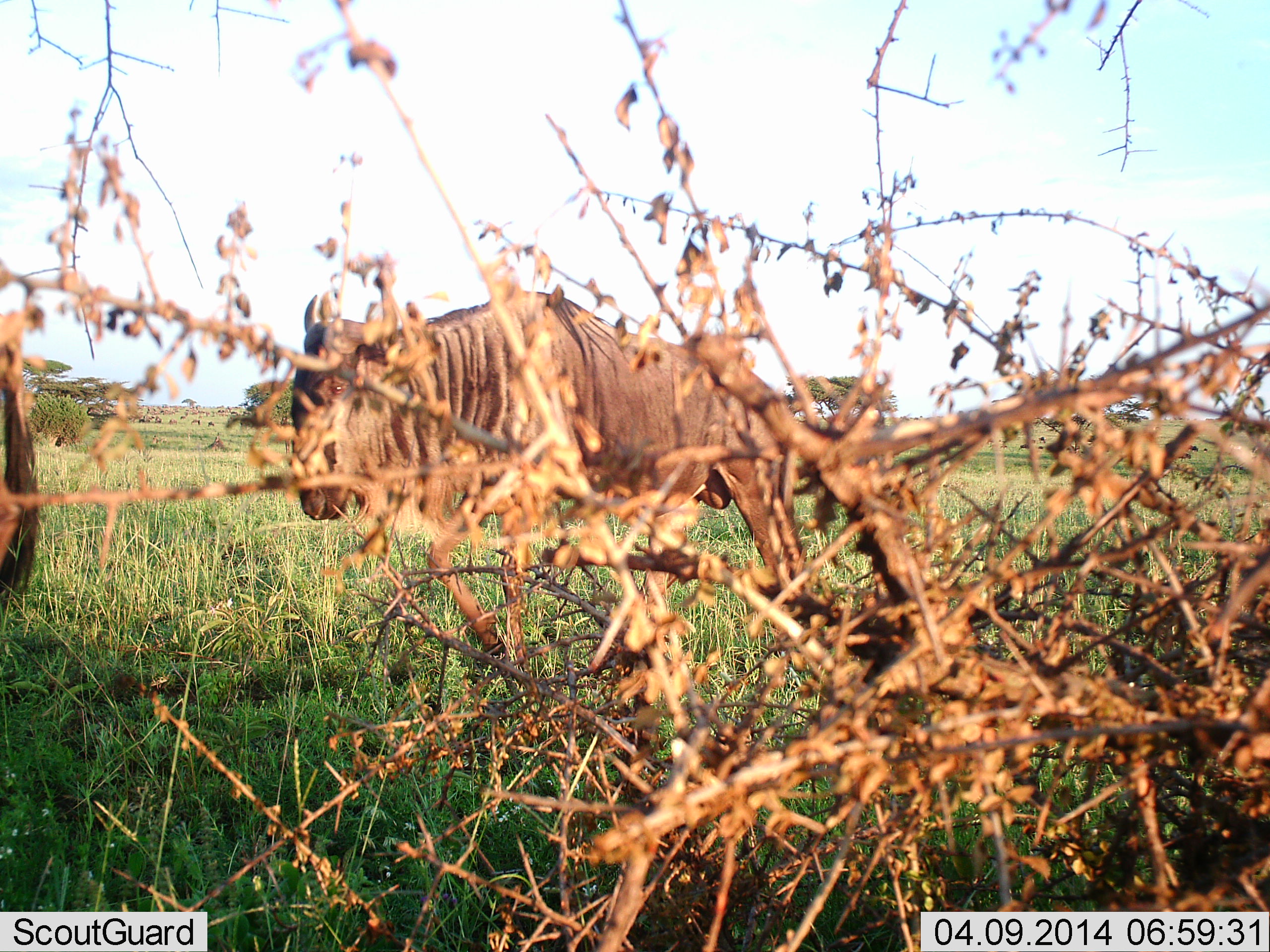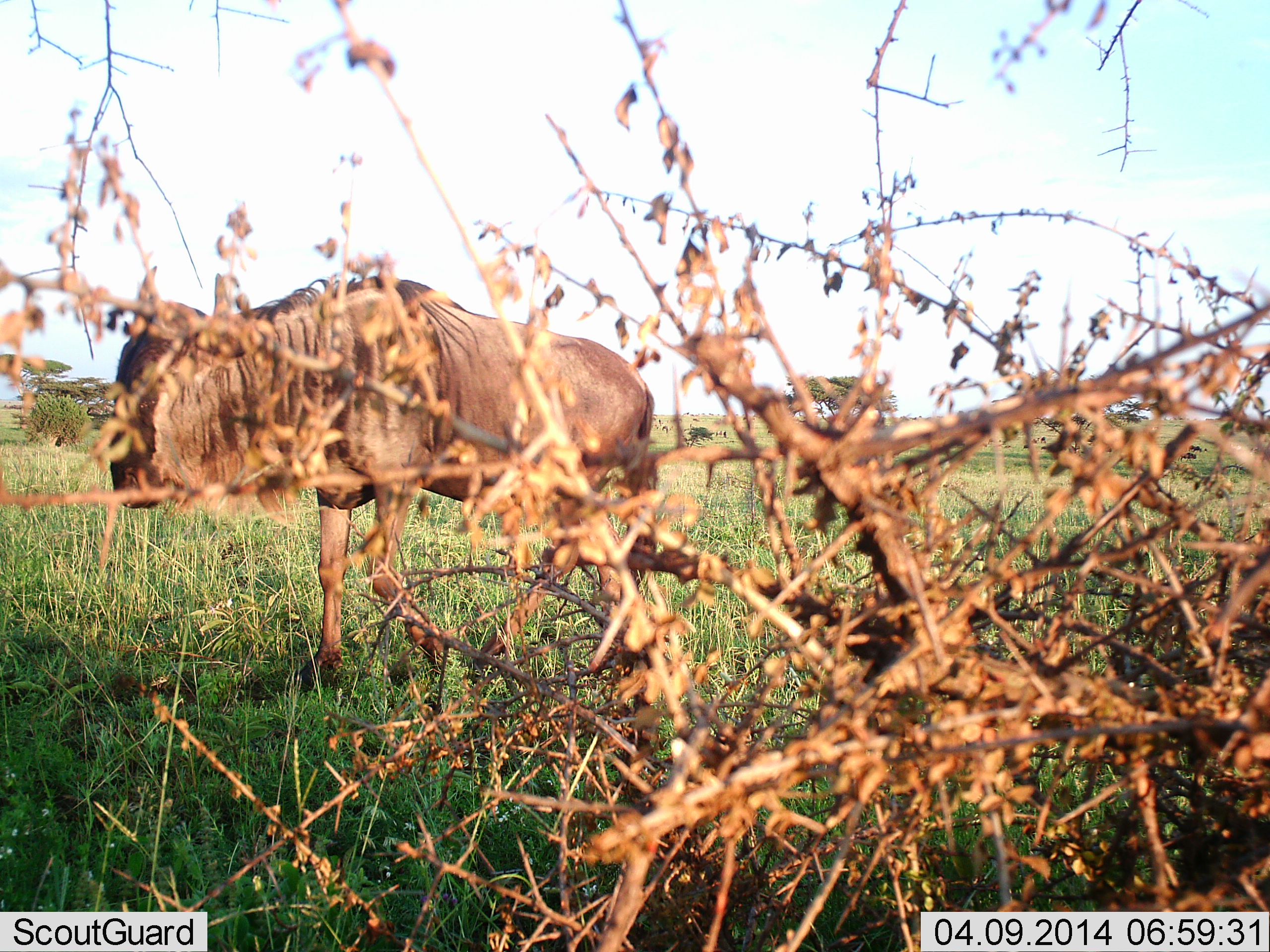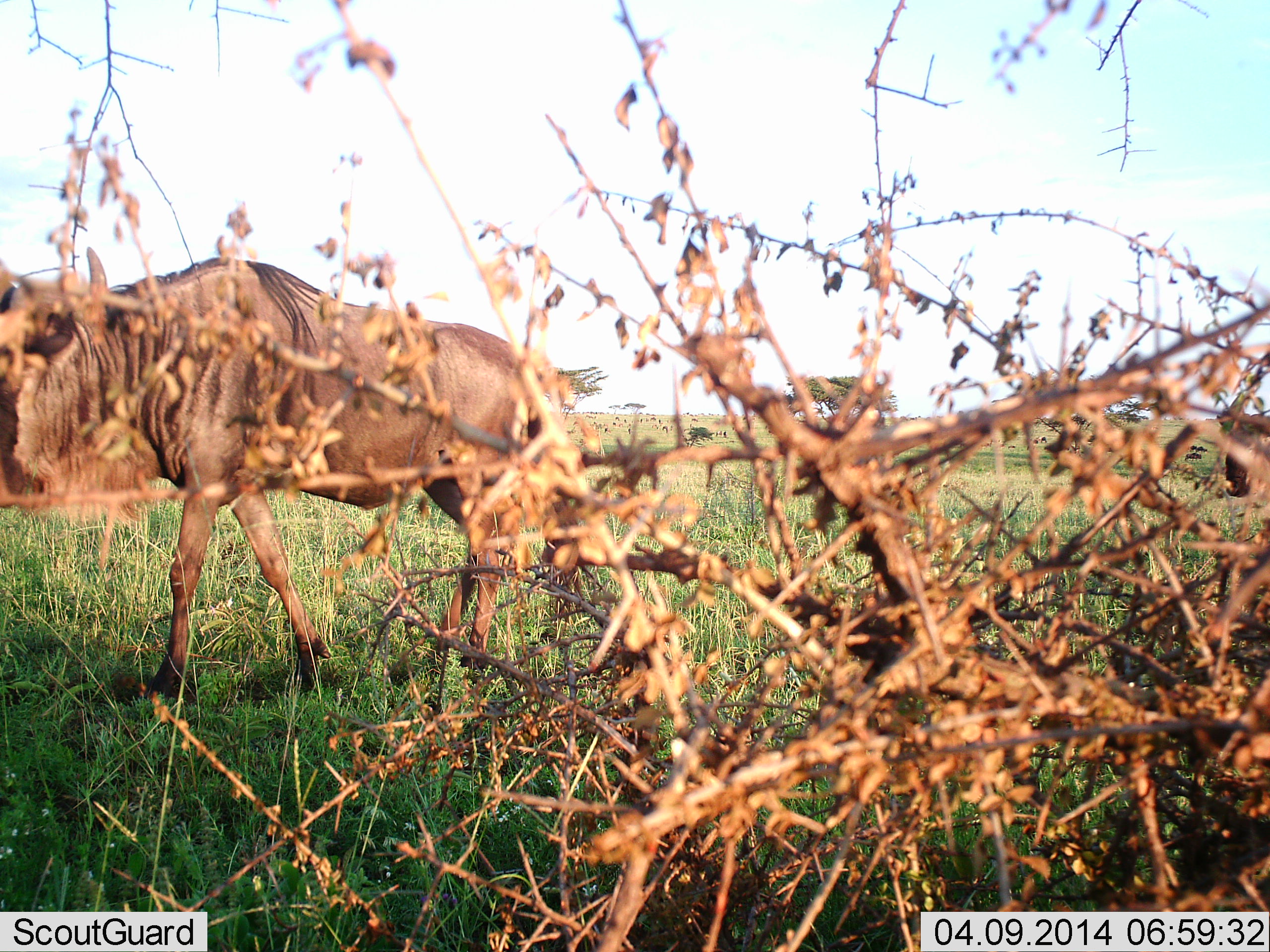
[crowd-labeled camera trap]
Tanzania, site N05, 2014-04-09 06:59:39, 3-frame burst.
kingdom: Animalia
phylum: Chordata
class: Mammalia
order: Artiodactyla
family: Bovidae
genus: Connochaetes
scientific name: Connochaetes taurinus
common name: blue wildebeest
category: wildebeest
Wildebeest (blue wildebeest) (Connochaetes taurinus), count 3. Behavior (volunteer vote fractions): standing 0%, resting 0%, moving 100%, interacting 0%. Young present (vote fraction): 0%. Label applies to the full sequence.